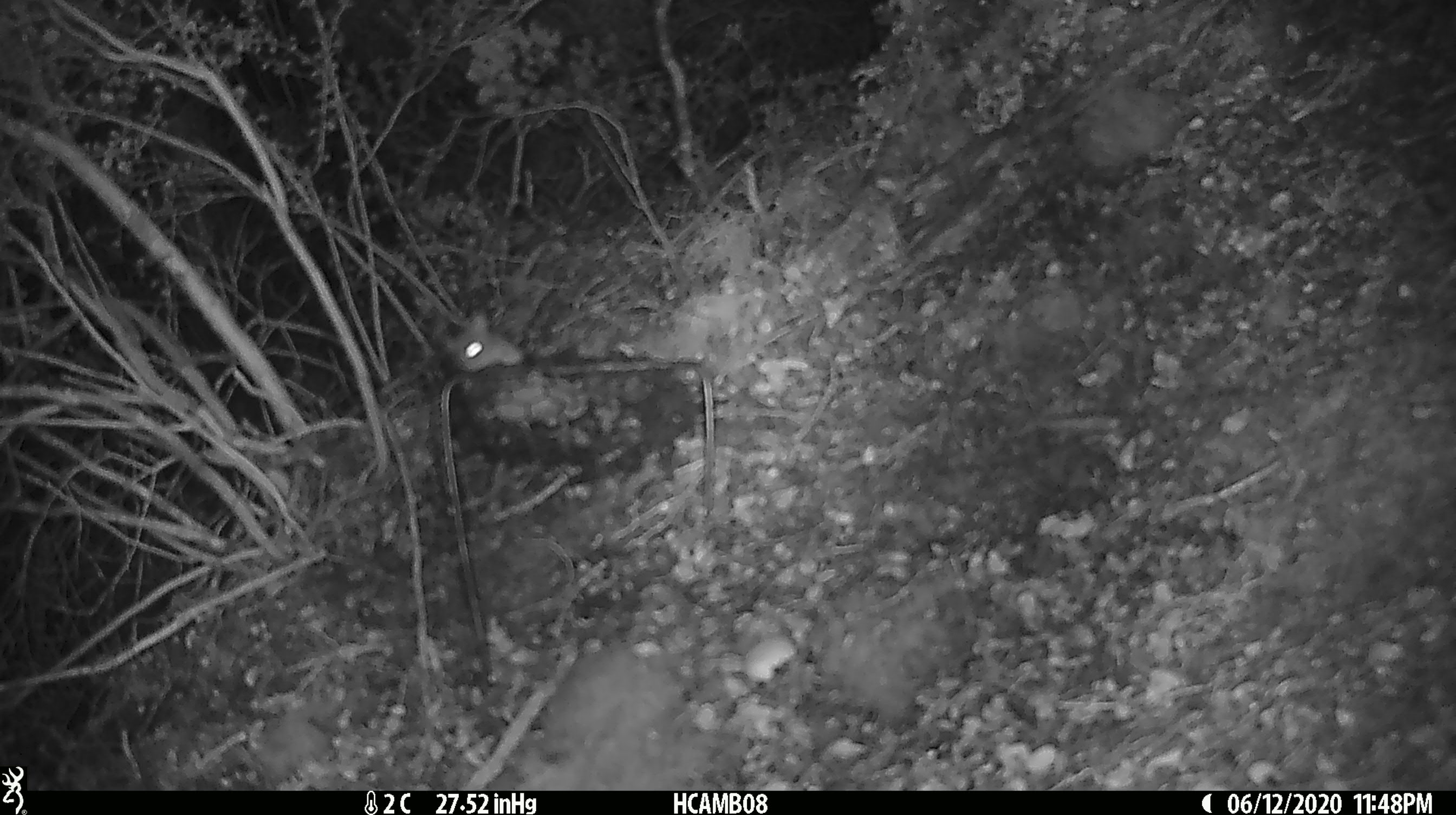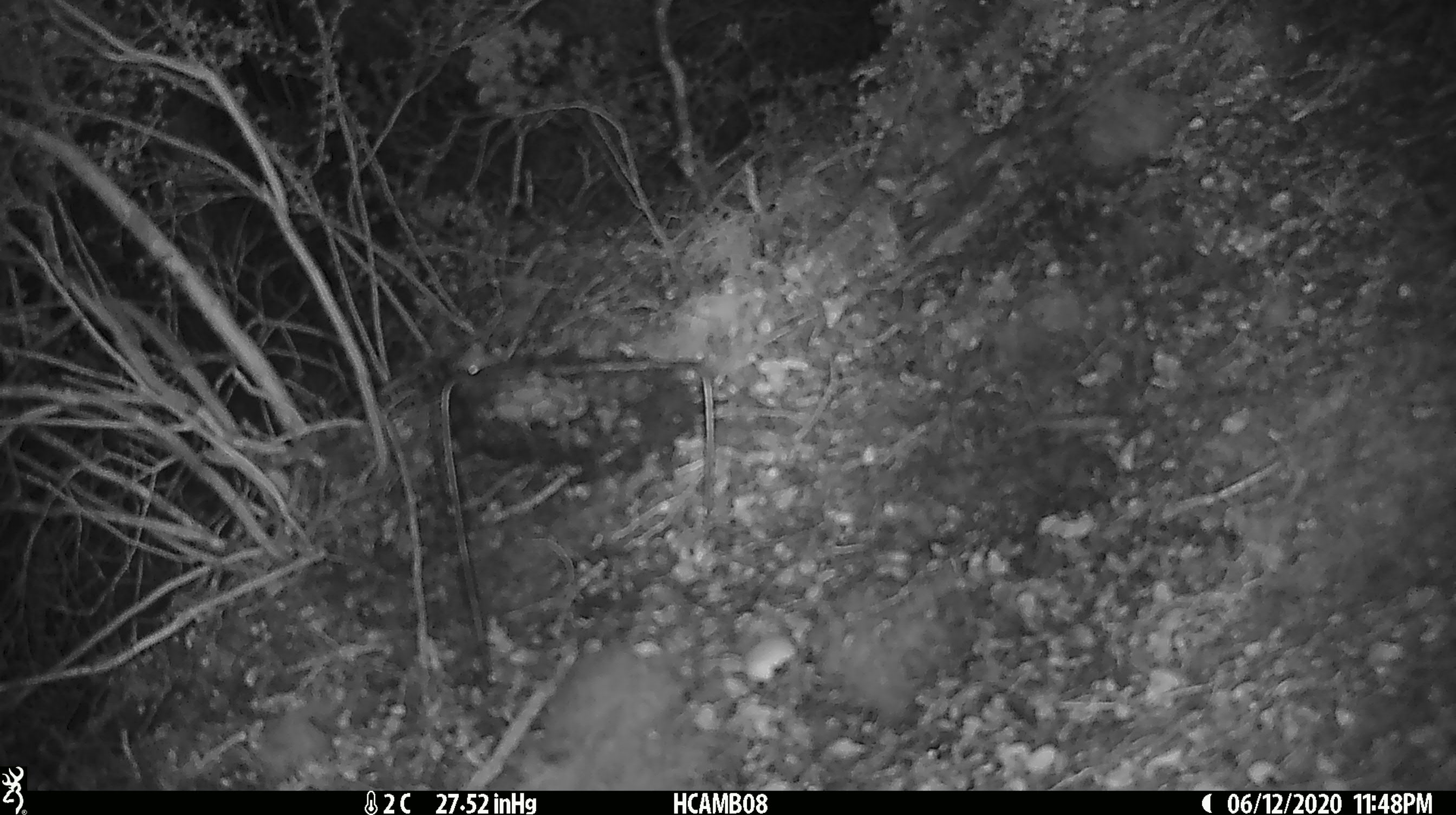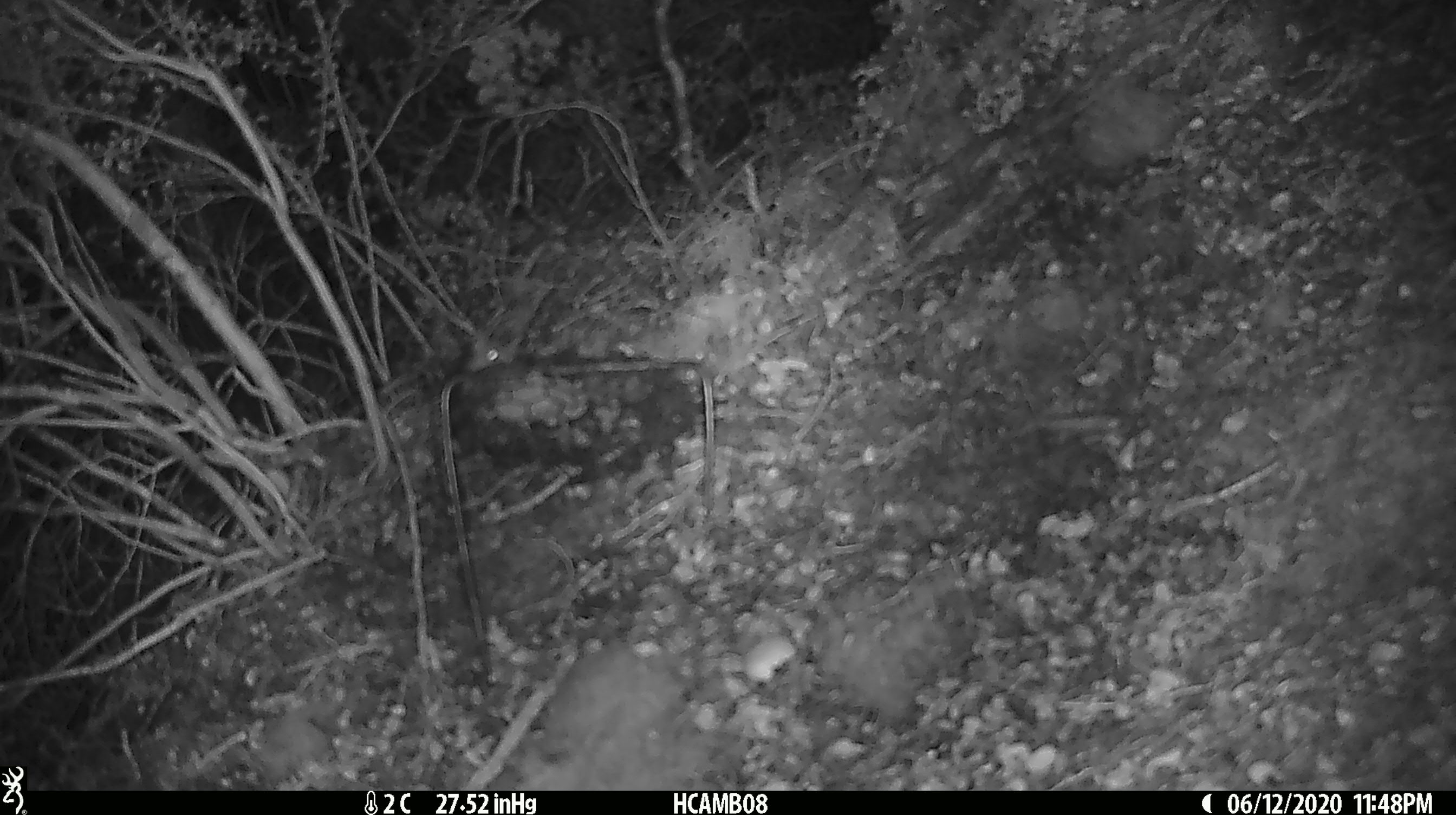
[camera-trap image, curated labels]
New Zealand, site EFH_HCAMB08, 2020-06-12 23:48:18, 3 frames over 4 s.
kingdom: Animalia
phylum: Chordata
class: Mammalia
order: Rodentia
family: Muridae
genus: Mus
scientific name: Mus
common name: mouse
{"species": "mouse (Mus)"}